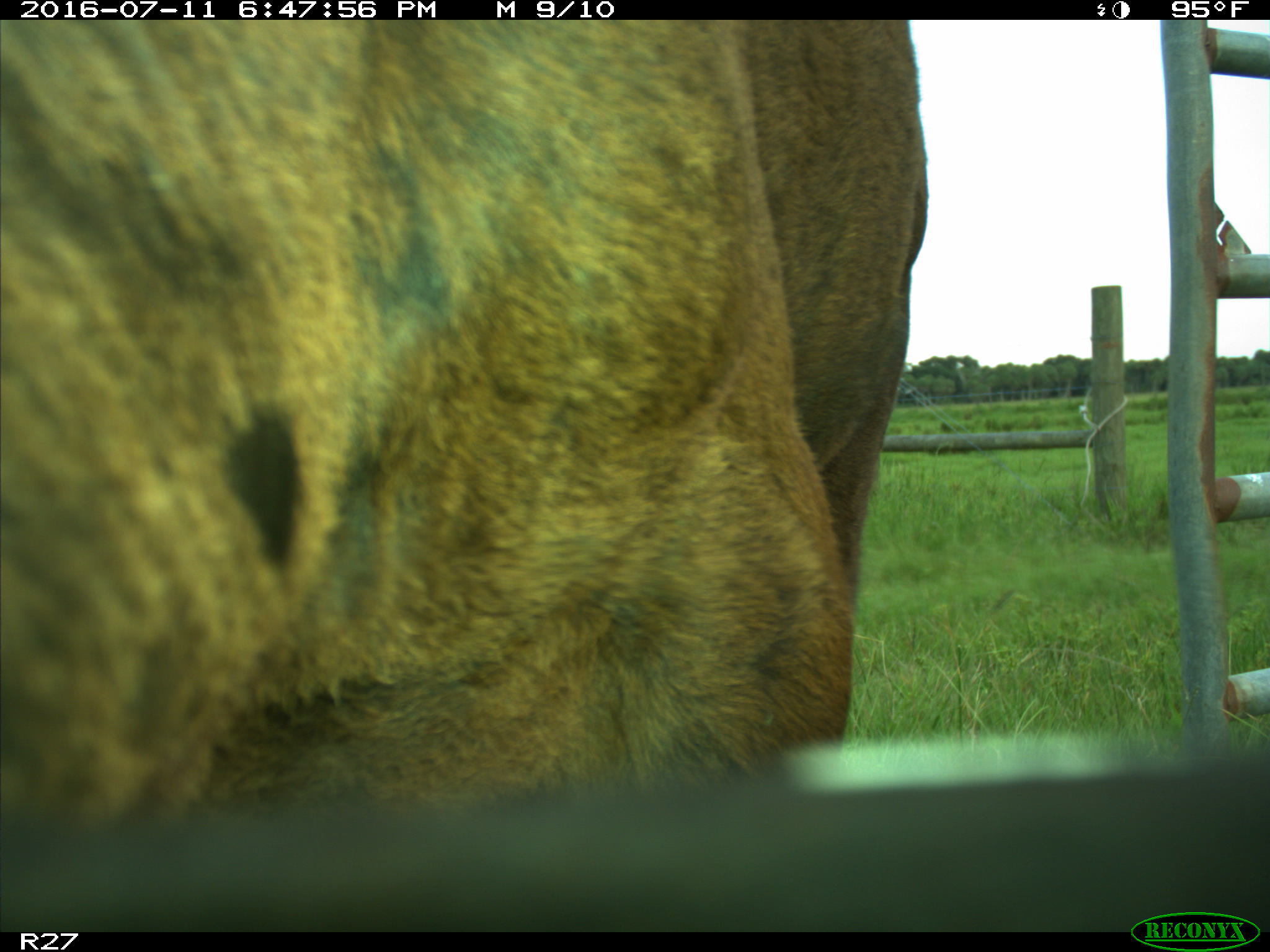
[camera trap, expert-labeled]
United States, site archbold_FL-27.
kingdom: Animalia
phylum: Chordata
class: Mammalia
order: Artiodactyla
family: Bovidae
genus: Bos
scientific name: Bos taurus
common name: domestic cow